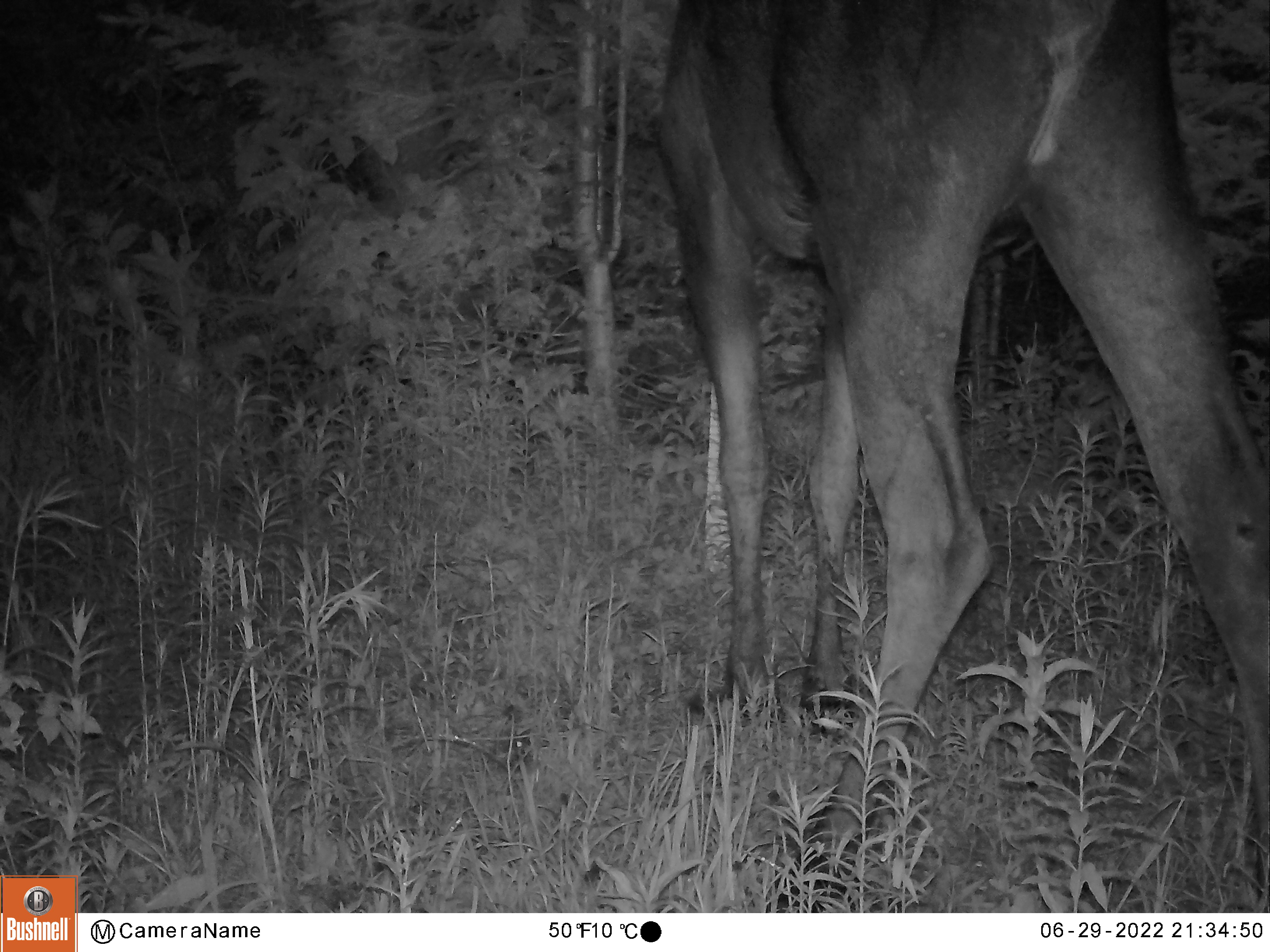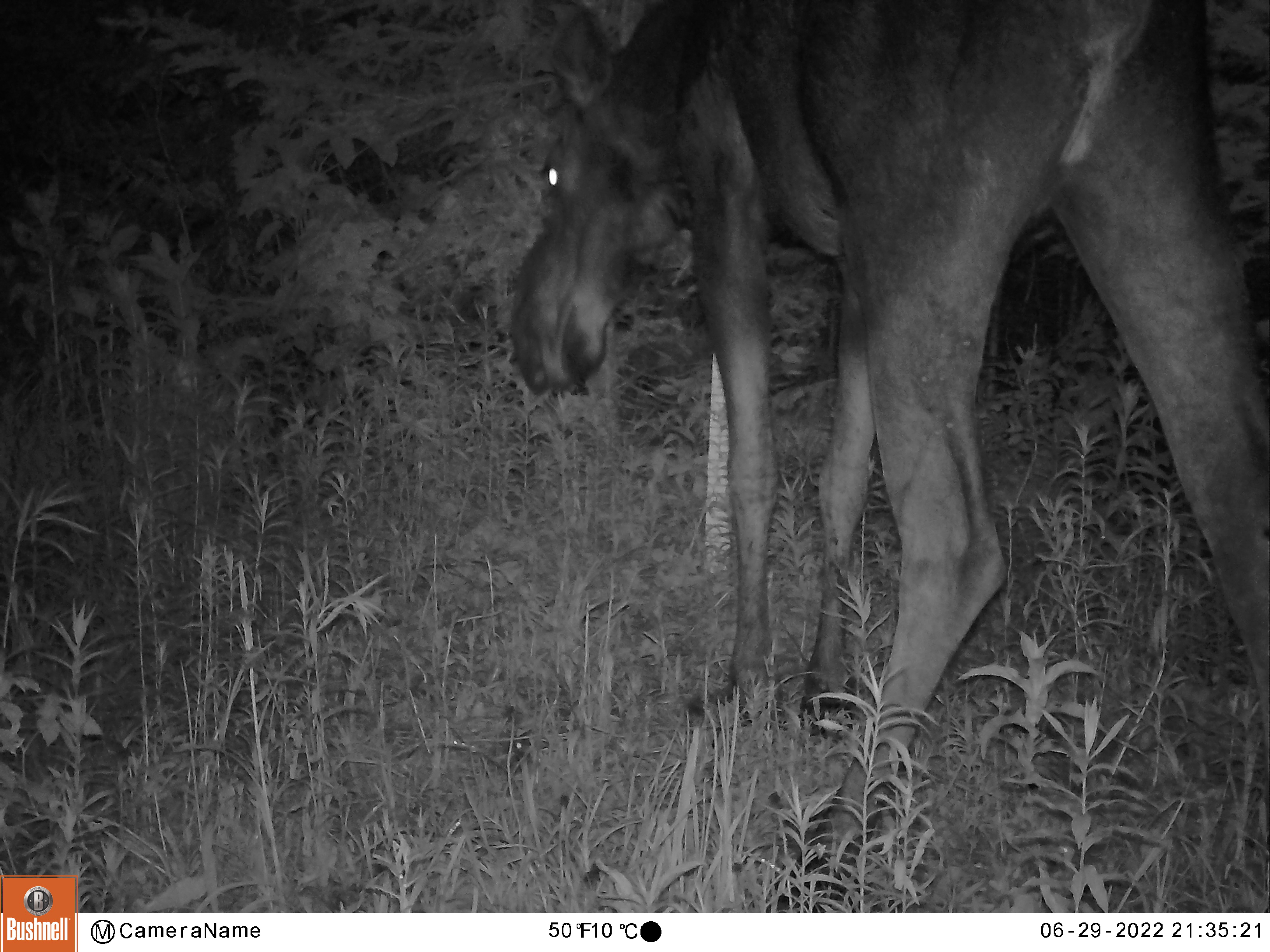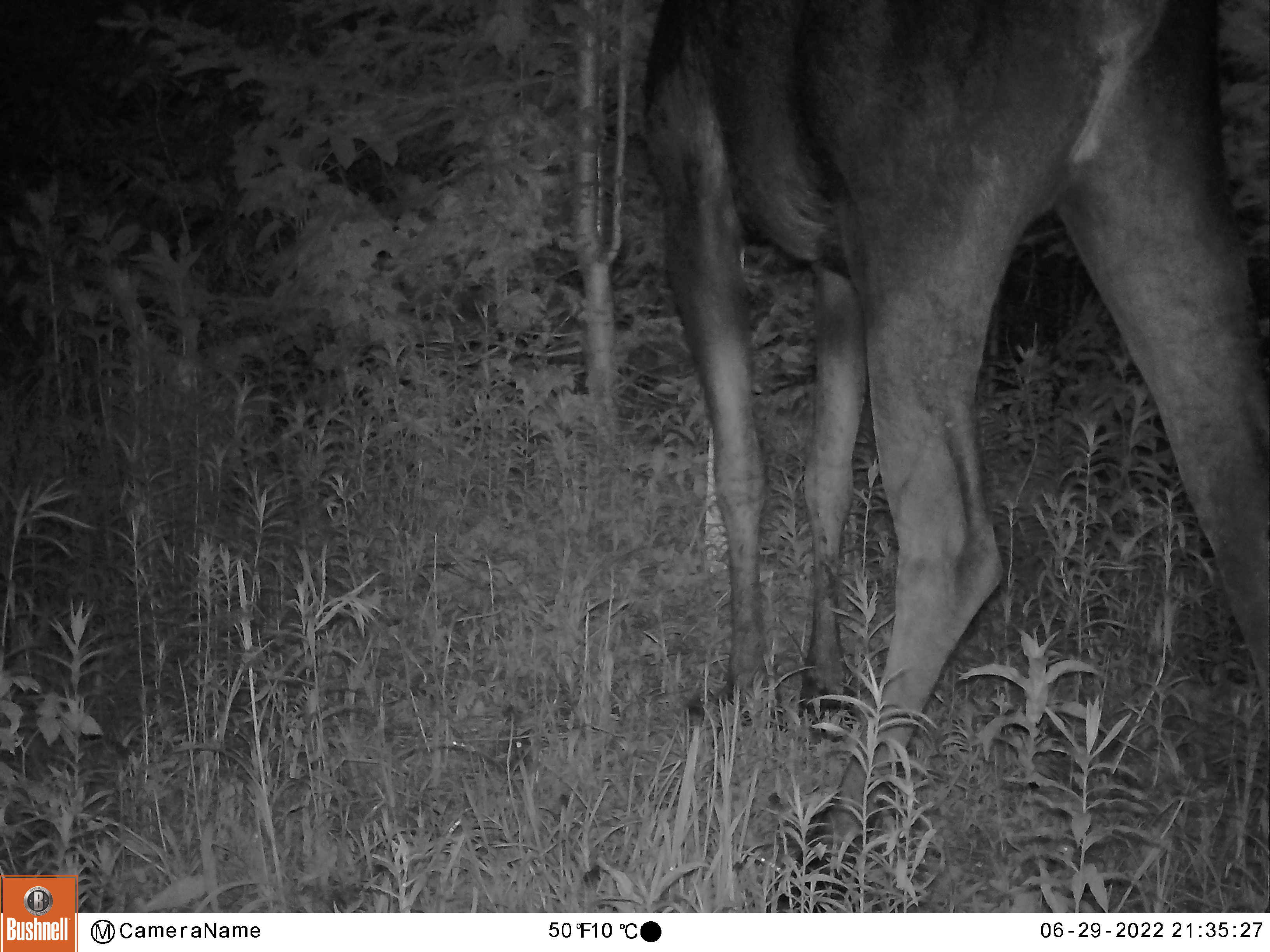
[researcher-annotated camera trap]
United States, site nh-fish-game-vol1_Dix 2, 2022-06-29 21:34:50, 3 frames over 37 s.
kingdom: Animalia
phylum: Chordata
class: Mammalia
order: Artiodactyla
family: Cervidae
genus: Alces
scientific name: Alces alces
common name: moose